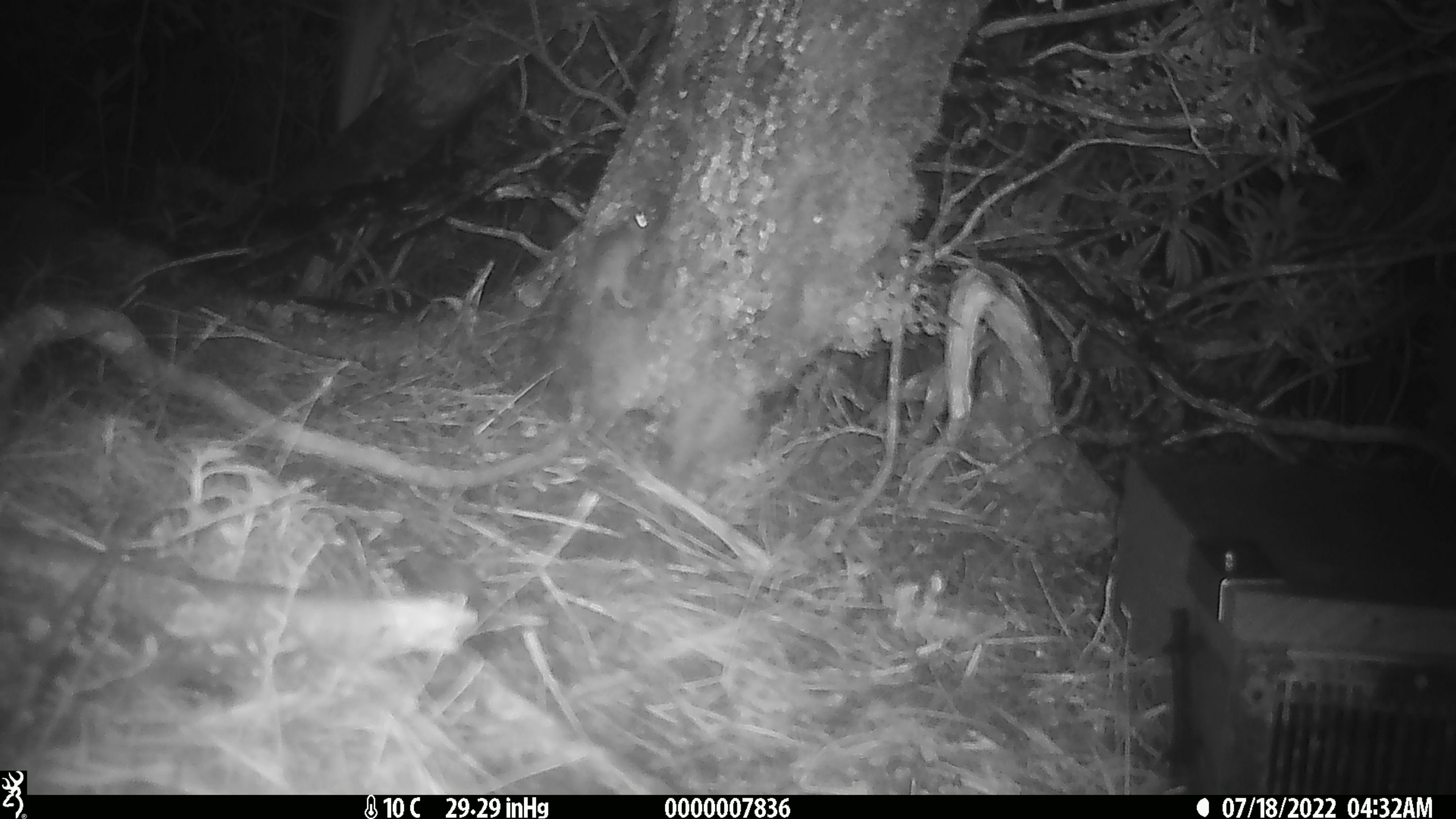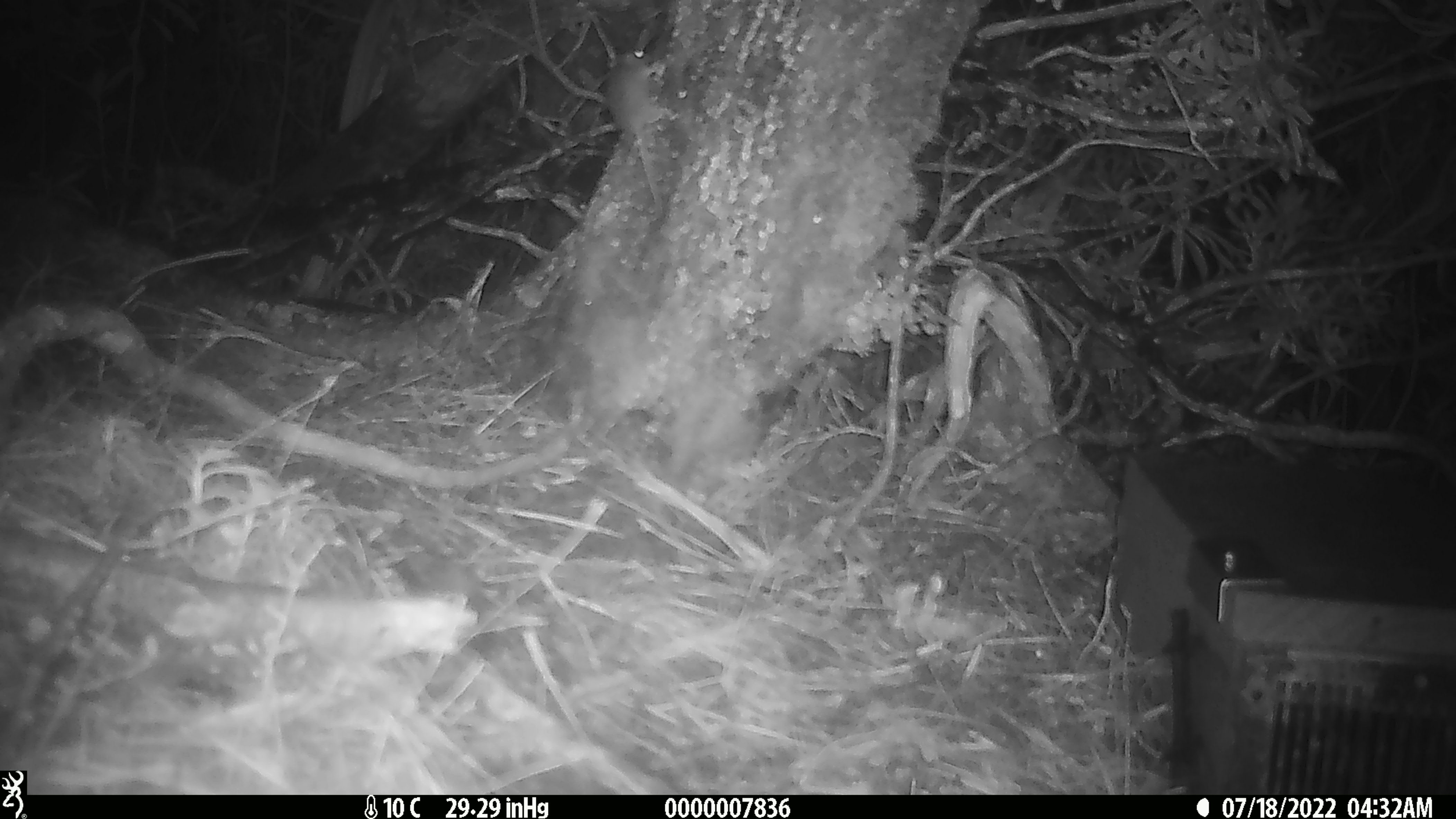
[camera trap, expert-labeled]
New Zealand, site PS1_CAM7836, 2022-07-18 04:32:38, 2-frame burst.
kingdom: Animalia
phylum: Chordata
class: Mammalia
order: Rodentia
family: Muridae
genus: Mus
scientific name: Mus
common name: mouse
Mouse (Mus).